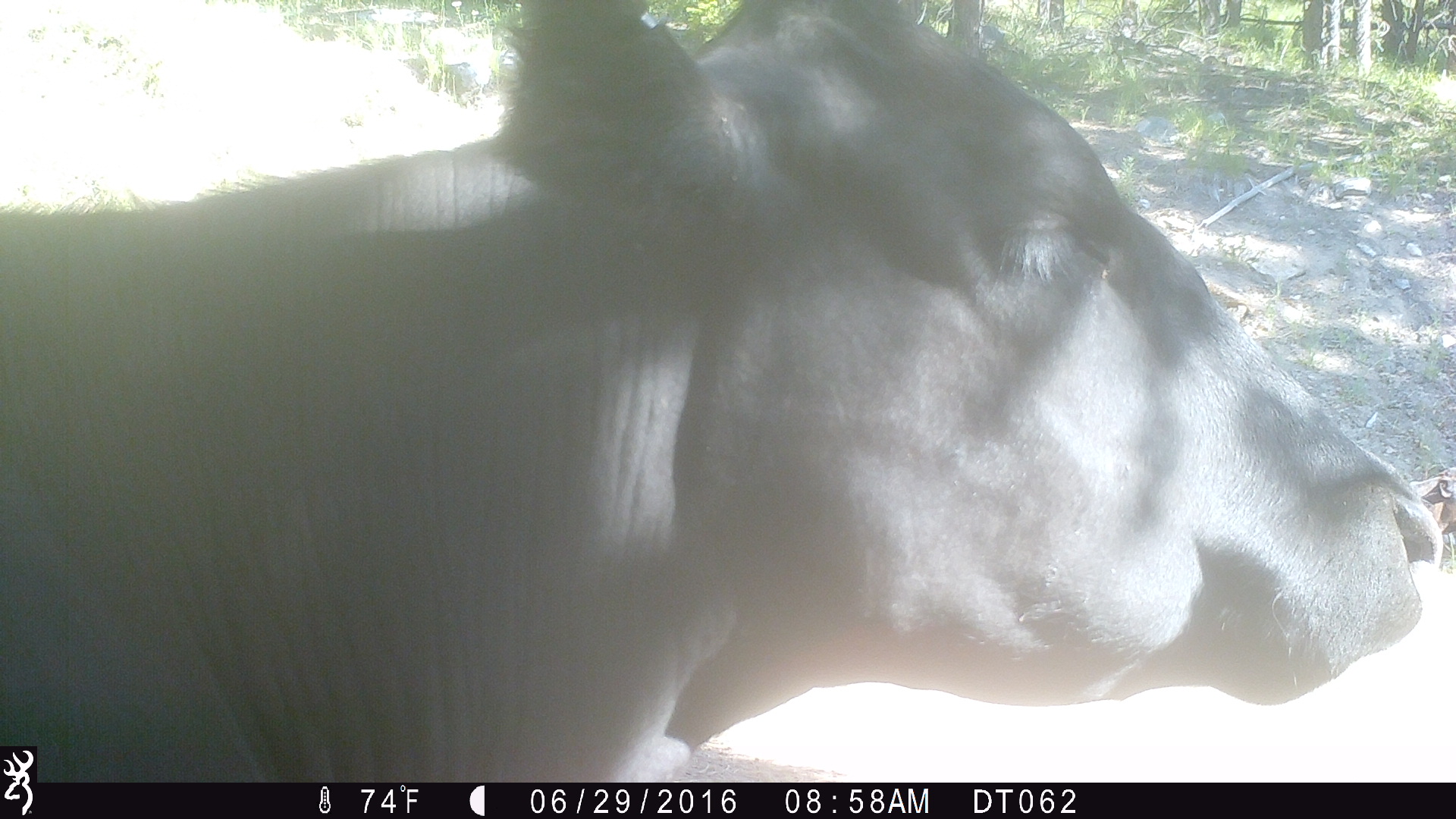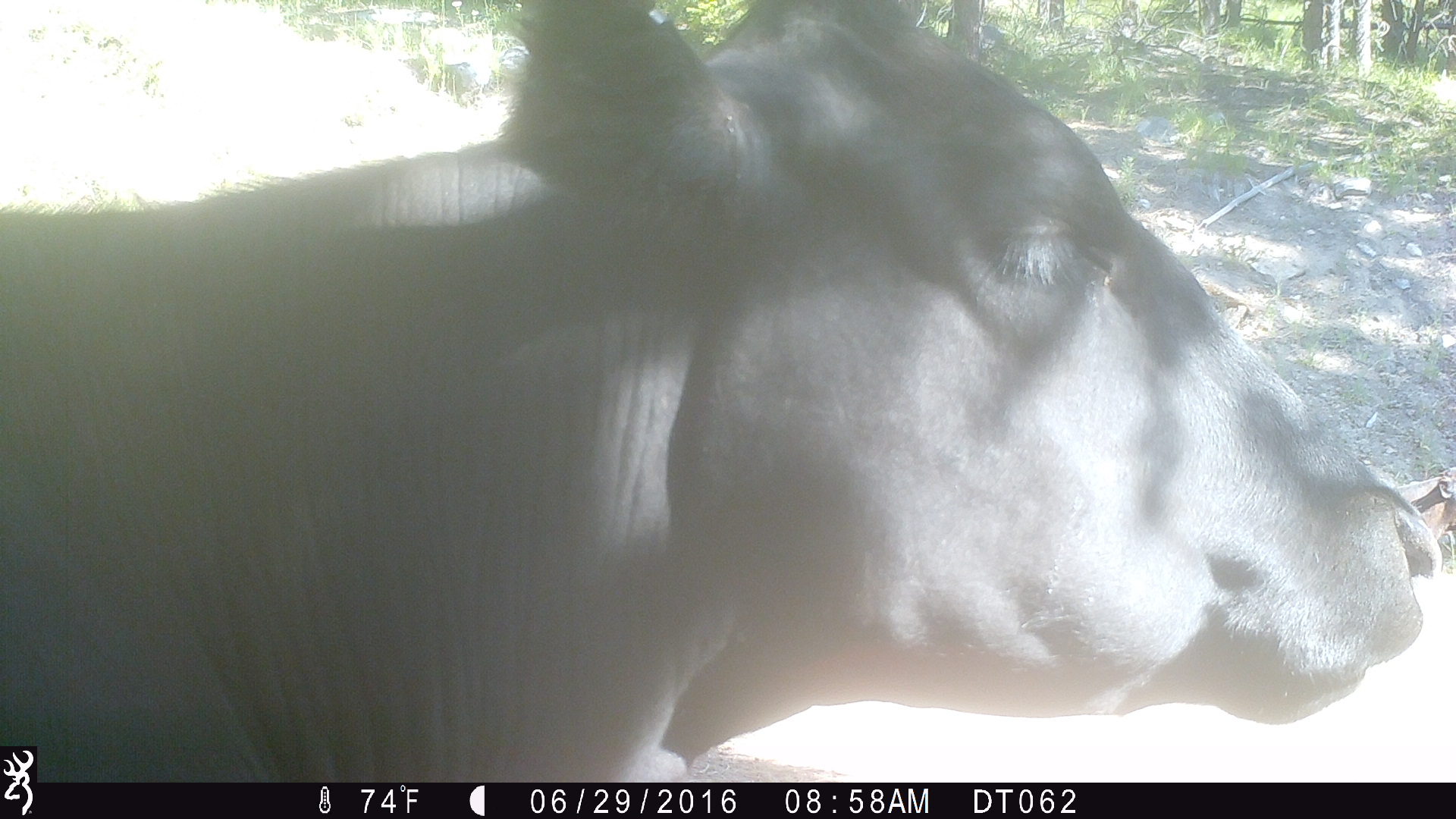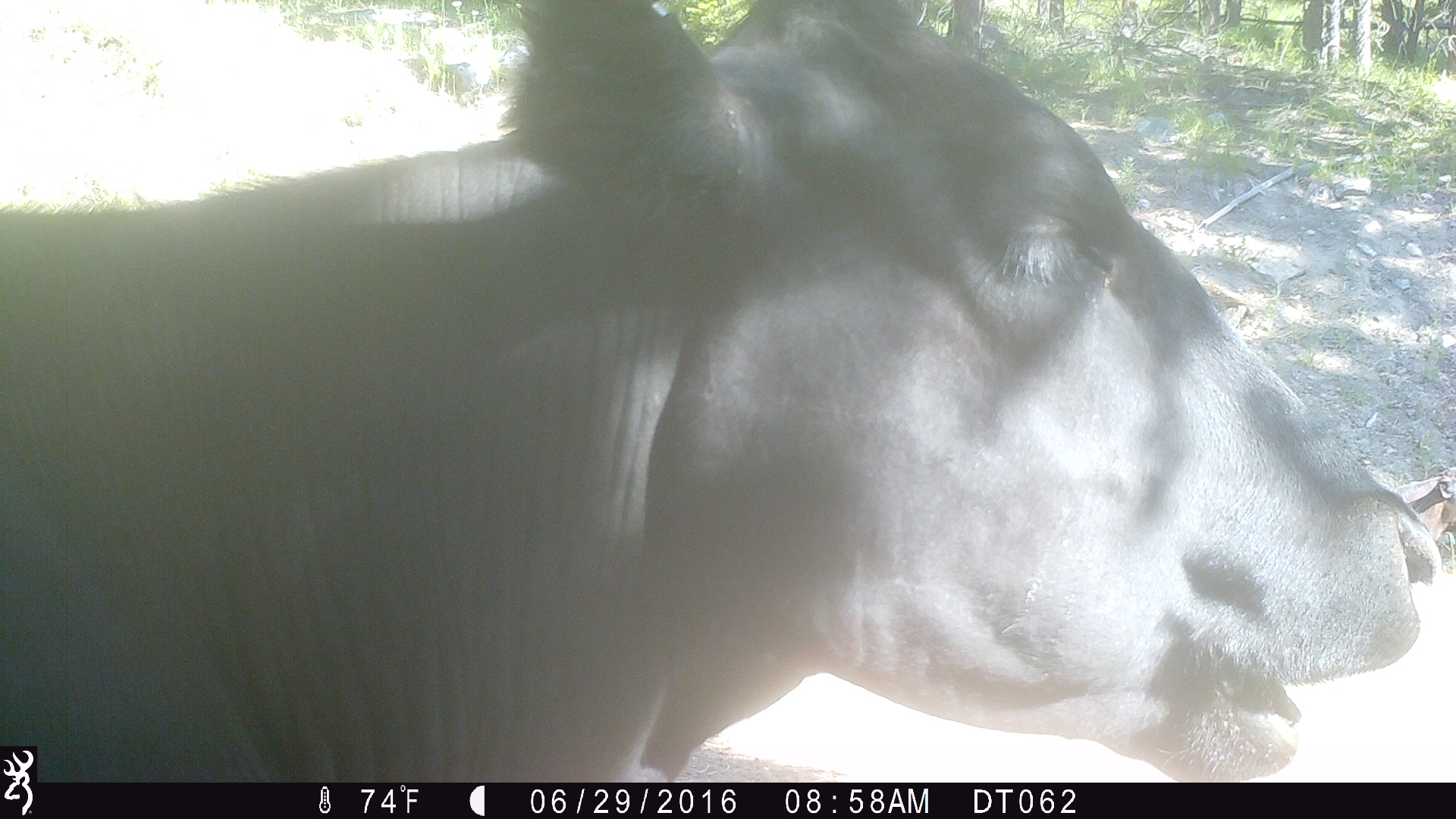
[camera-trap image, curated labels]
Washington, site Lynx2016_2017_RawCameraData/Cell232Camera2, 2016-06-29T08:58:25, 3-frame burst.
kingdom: Animalia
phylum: Chordata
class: Mammalia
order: Artiodactyla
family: Bovidae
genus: Bos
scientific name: Bos taurus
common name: domestic cattle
Domestic cattle (Bos taurus). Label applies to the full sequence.